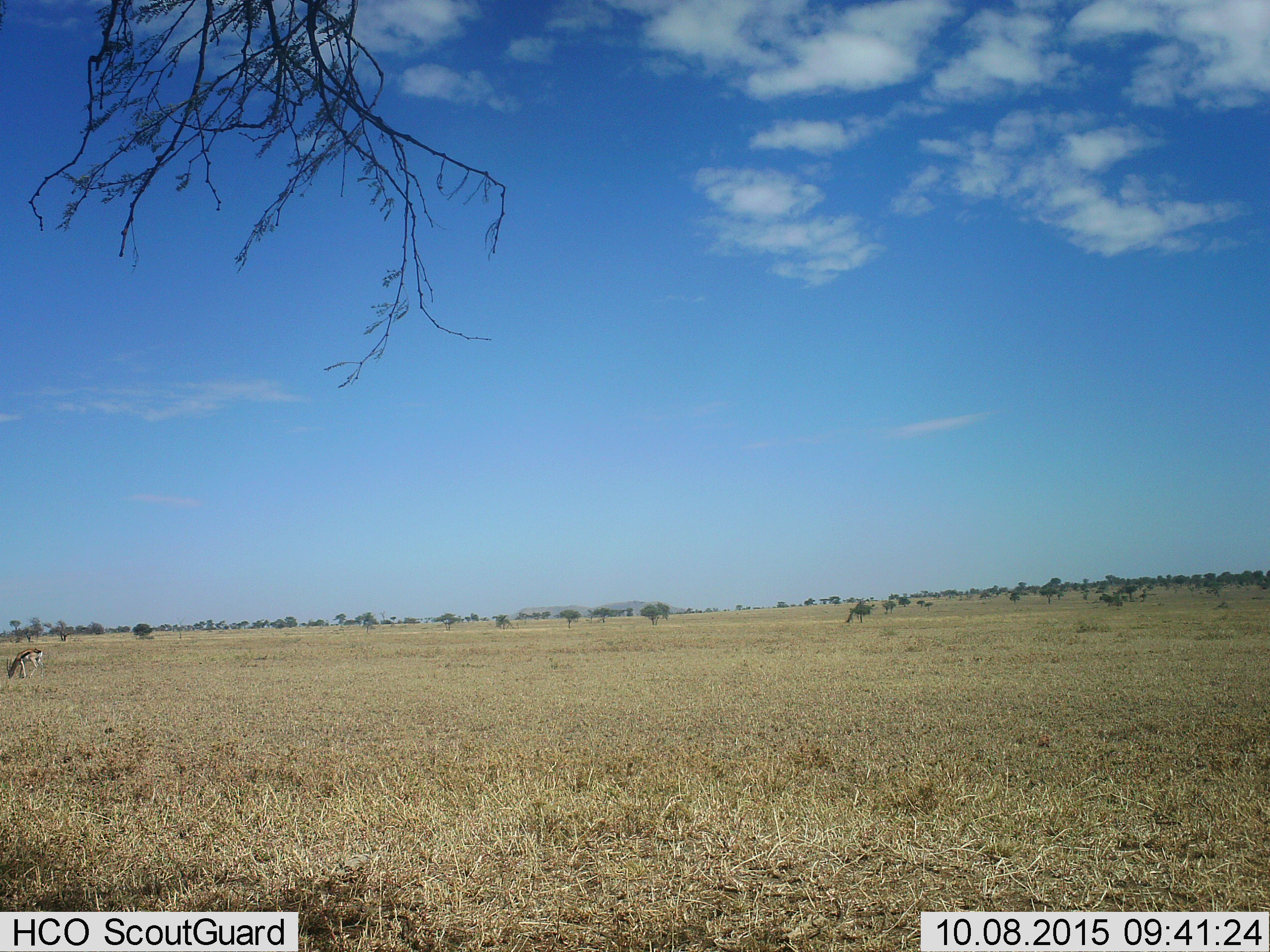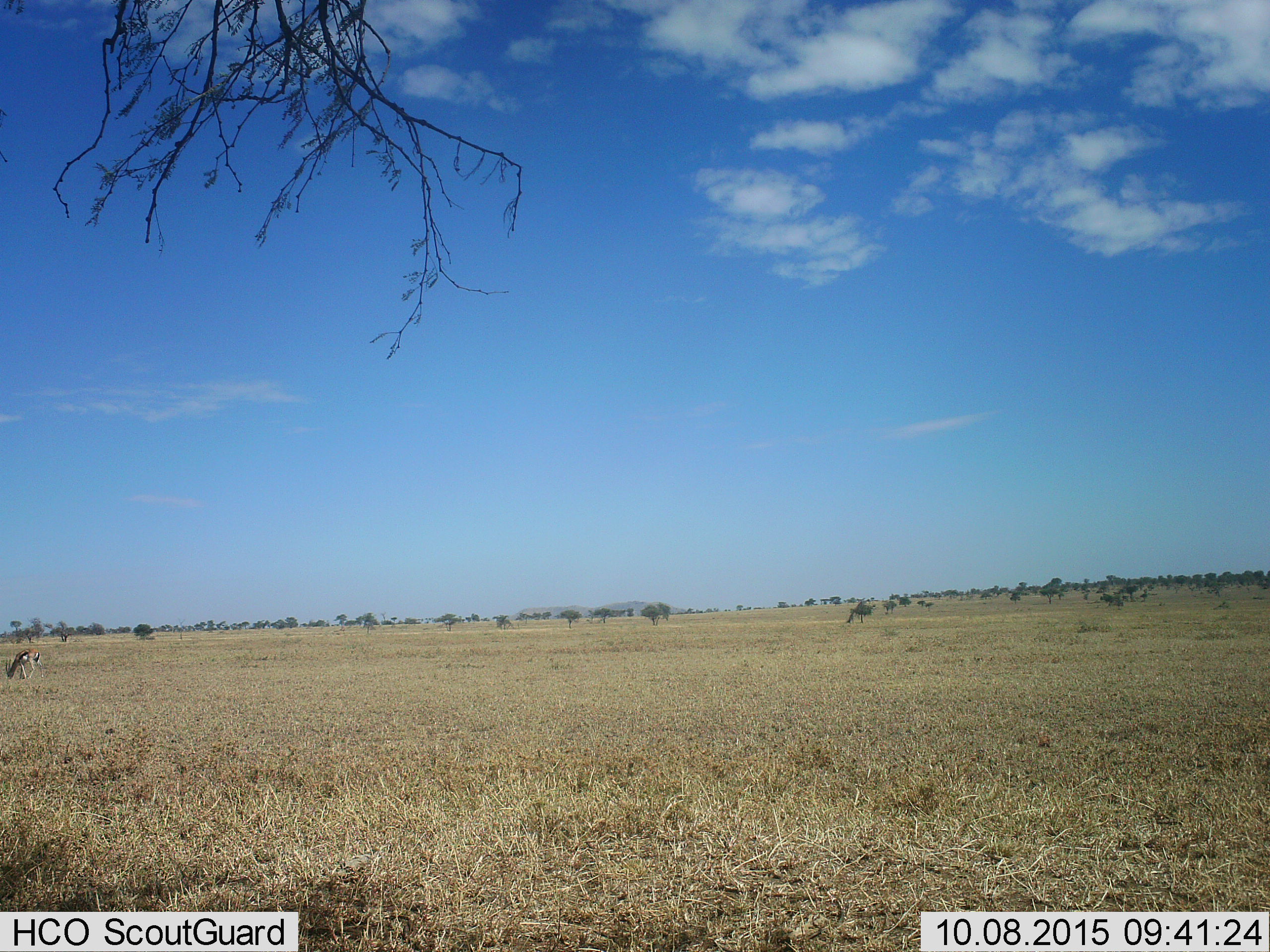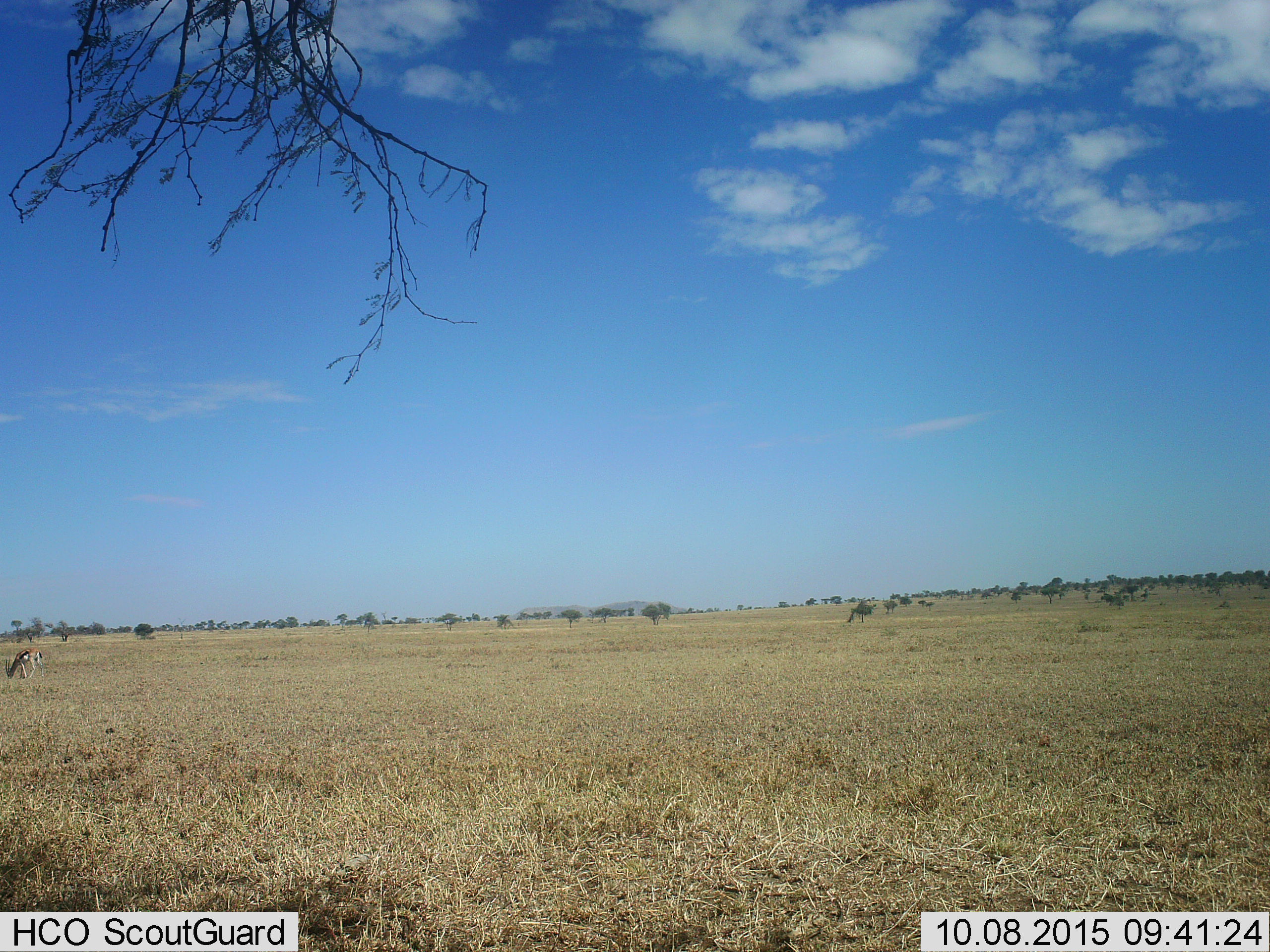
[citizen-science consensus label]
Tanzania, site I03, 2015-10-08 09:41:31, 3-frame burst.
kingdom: Animalia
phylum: Chordata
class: Mammalia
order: Artiodactyla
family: Bovidae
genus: Eudorcas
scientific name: Eudorcas thomsonii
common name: thomson's gazelle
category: gazellethomsons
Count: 1.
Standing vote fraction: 17%.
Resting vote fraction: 0%.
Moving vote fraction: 0%.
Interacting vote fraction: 0%.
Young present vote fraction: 0%.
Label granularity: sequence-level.